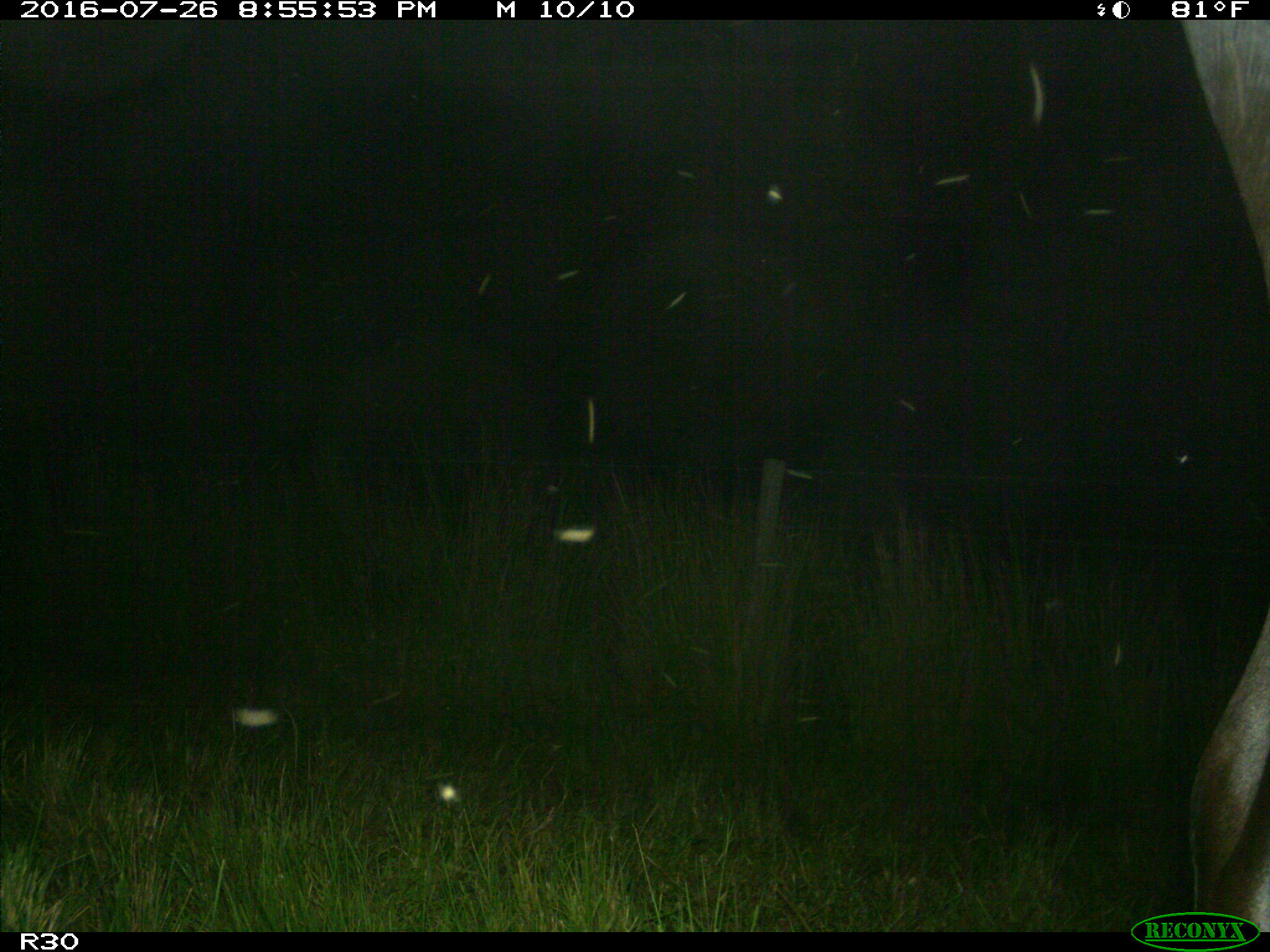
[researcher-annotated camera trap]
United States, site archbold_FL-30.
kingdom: Animalia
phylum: Chordata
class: Mammalia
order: Artiodactyla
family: Bovidae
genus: Bos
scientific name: Bos taurus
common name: domestic cow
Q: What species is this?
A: Bos taurus (domestic cow).